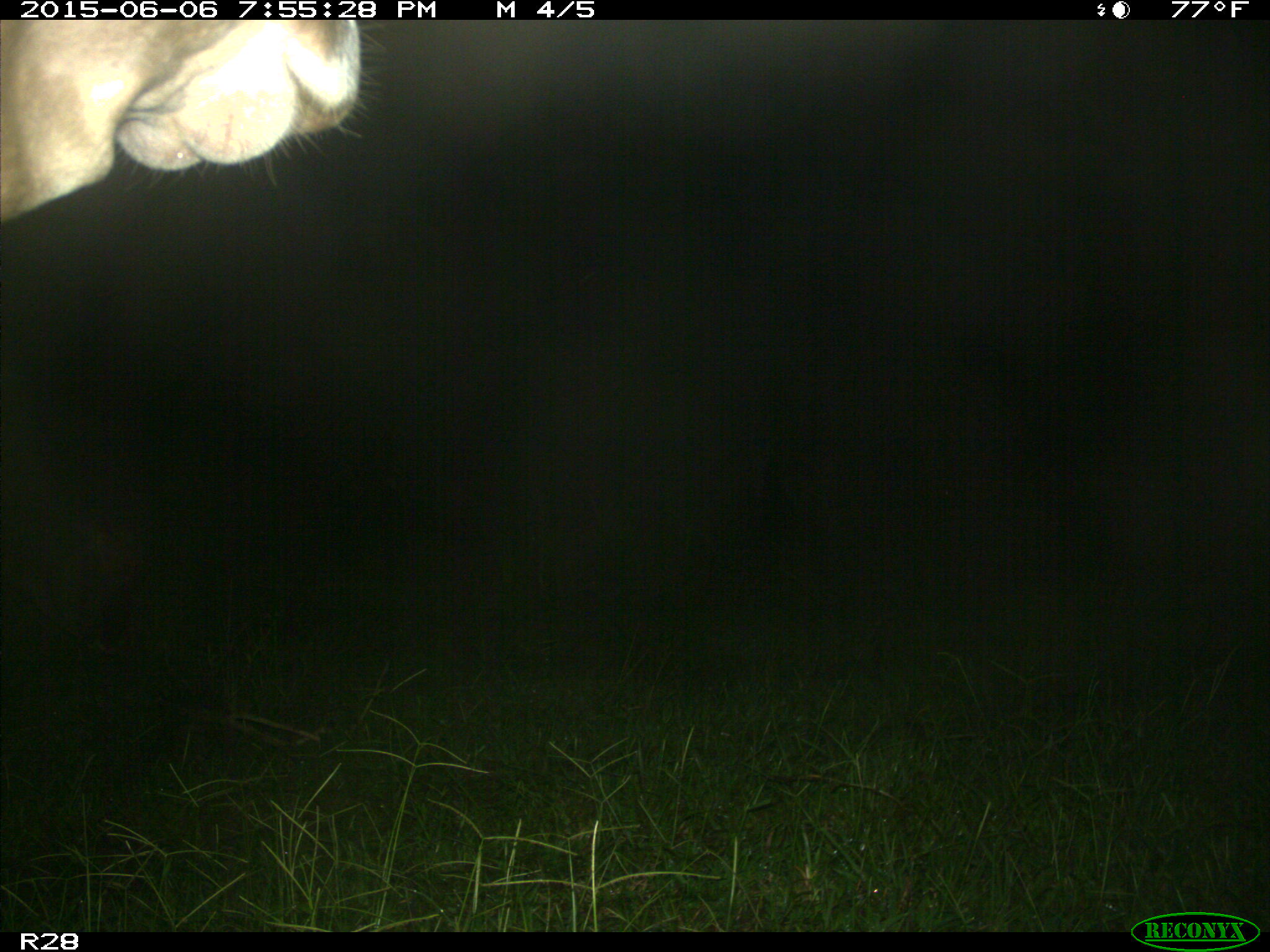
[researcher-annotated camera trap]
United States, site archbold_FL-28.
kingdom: Animalia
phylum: Chordata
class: Mammalia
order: Artiodactyla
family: Bovidae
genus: Bos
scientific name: Bos taurus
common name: domestic cow